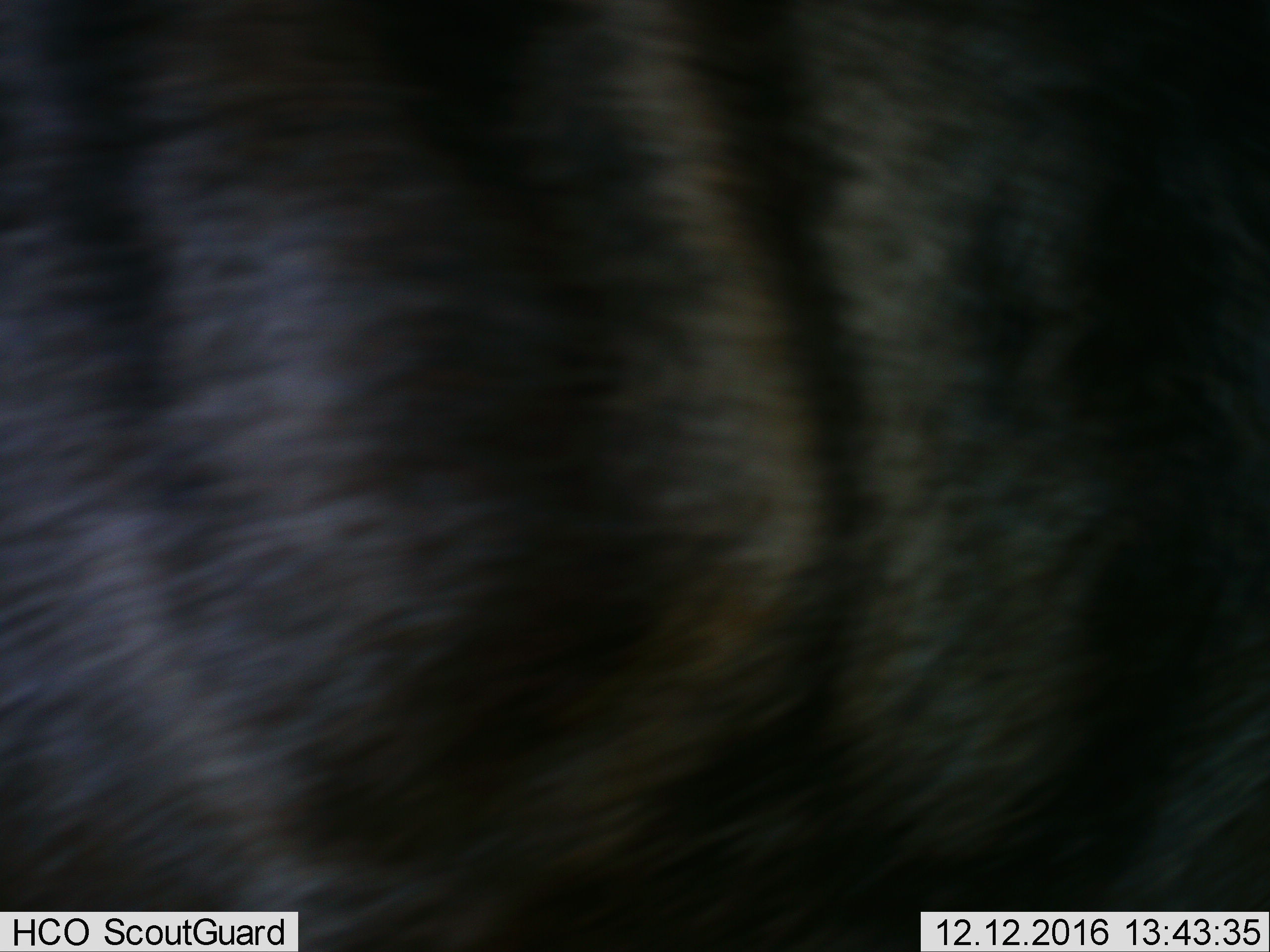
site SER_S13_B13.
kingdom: Animalia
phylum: Chordata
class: Mammalia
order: Artiodactyla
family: Bovidae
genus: Connochaetes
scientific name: Connochaetes taurinus taurinus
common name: blue wildebeest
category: wildebeestblue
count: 1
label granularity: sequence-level